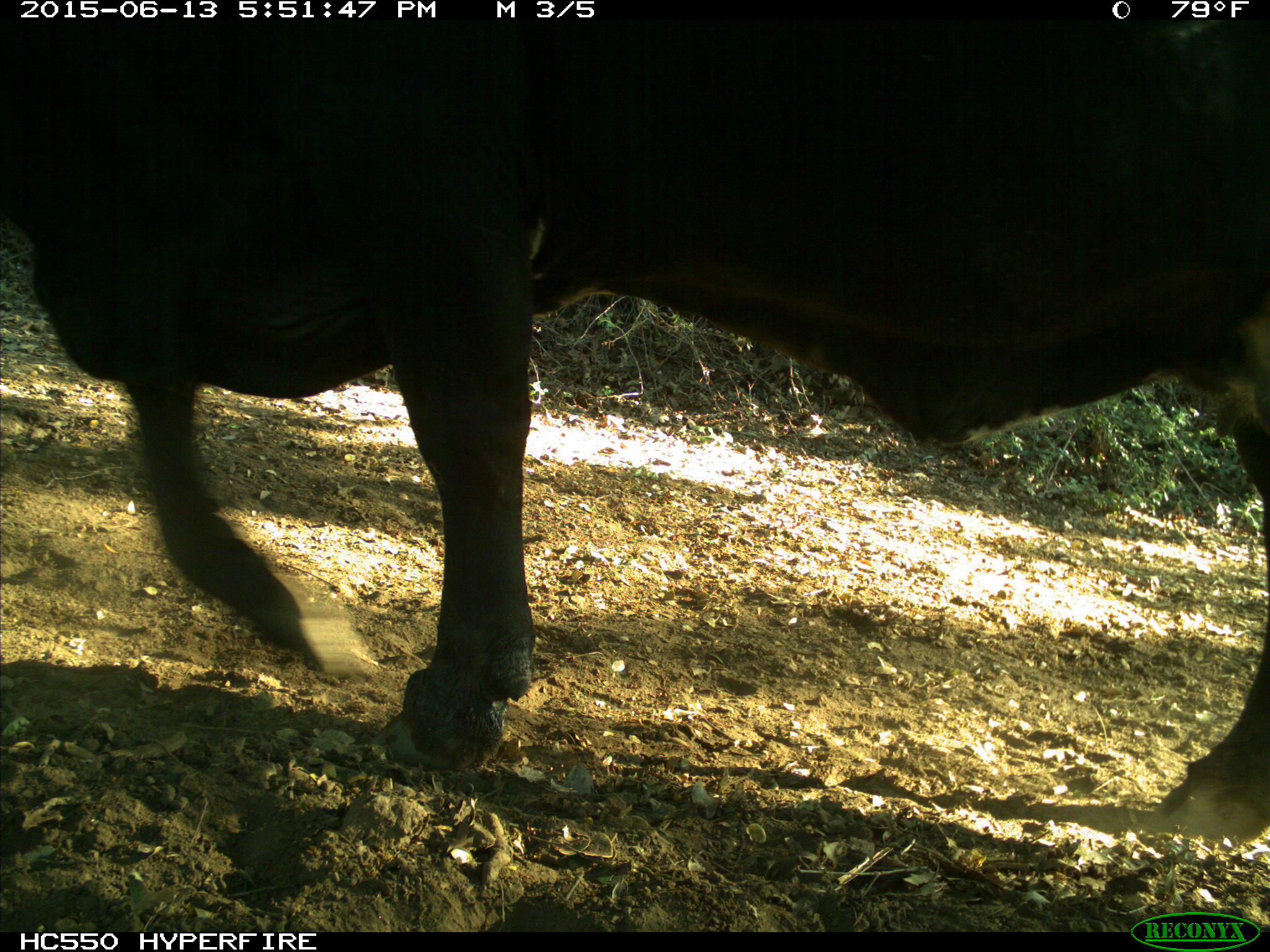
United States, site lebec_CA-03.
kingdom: Animalia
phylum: Chordata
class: Mammalia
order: Artiodactyla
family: Bovidae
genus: Bos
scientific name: Bos taurus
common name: domestic cow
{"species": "Bos taurus (domestic cow)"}